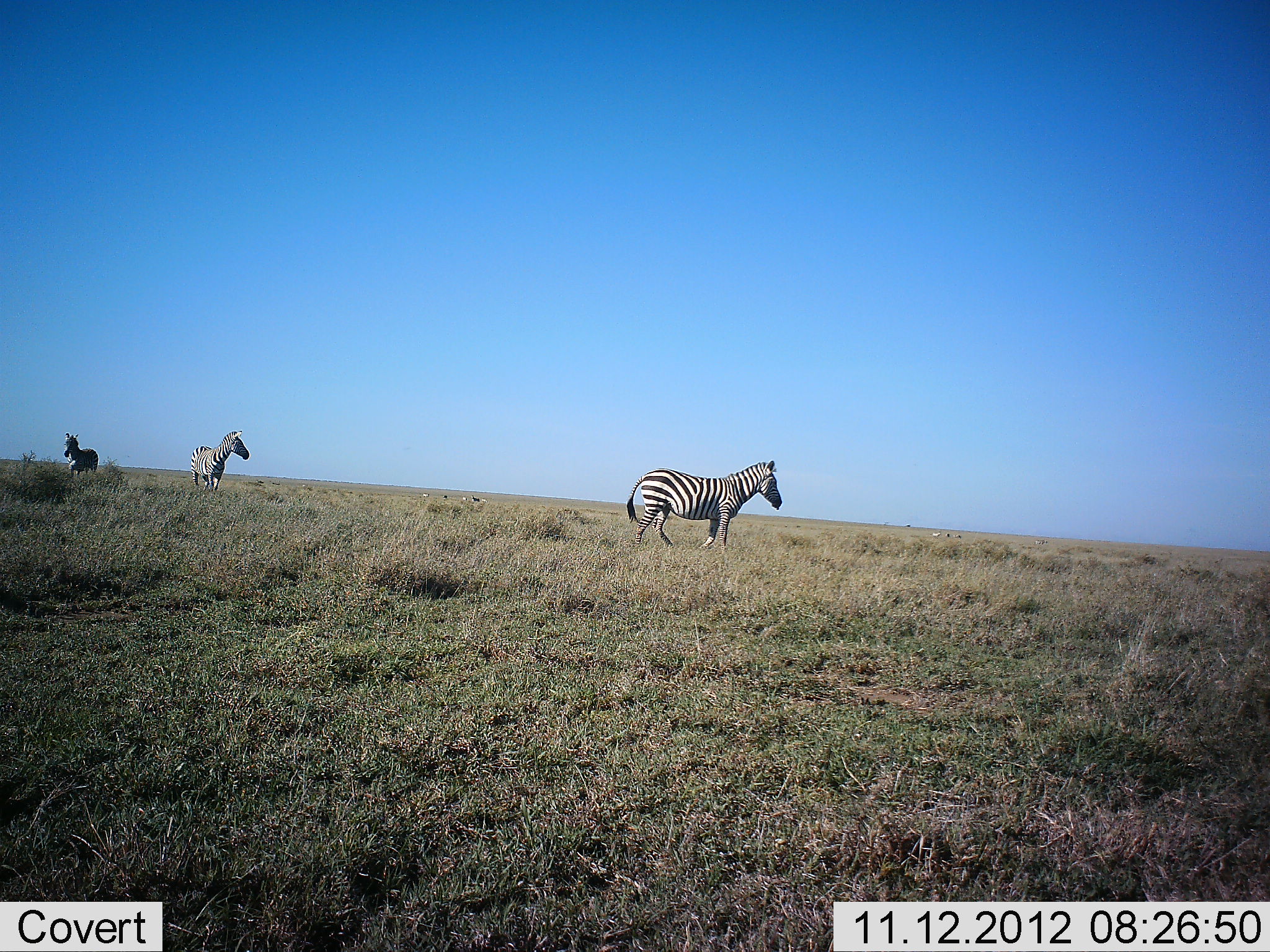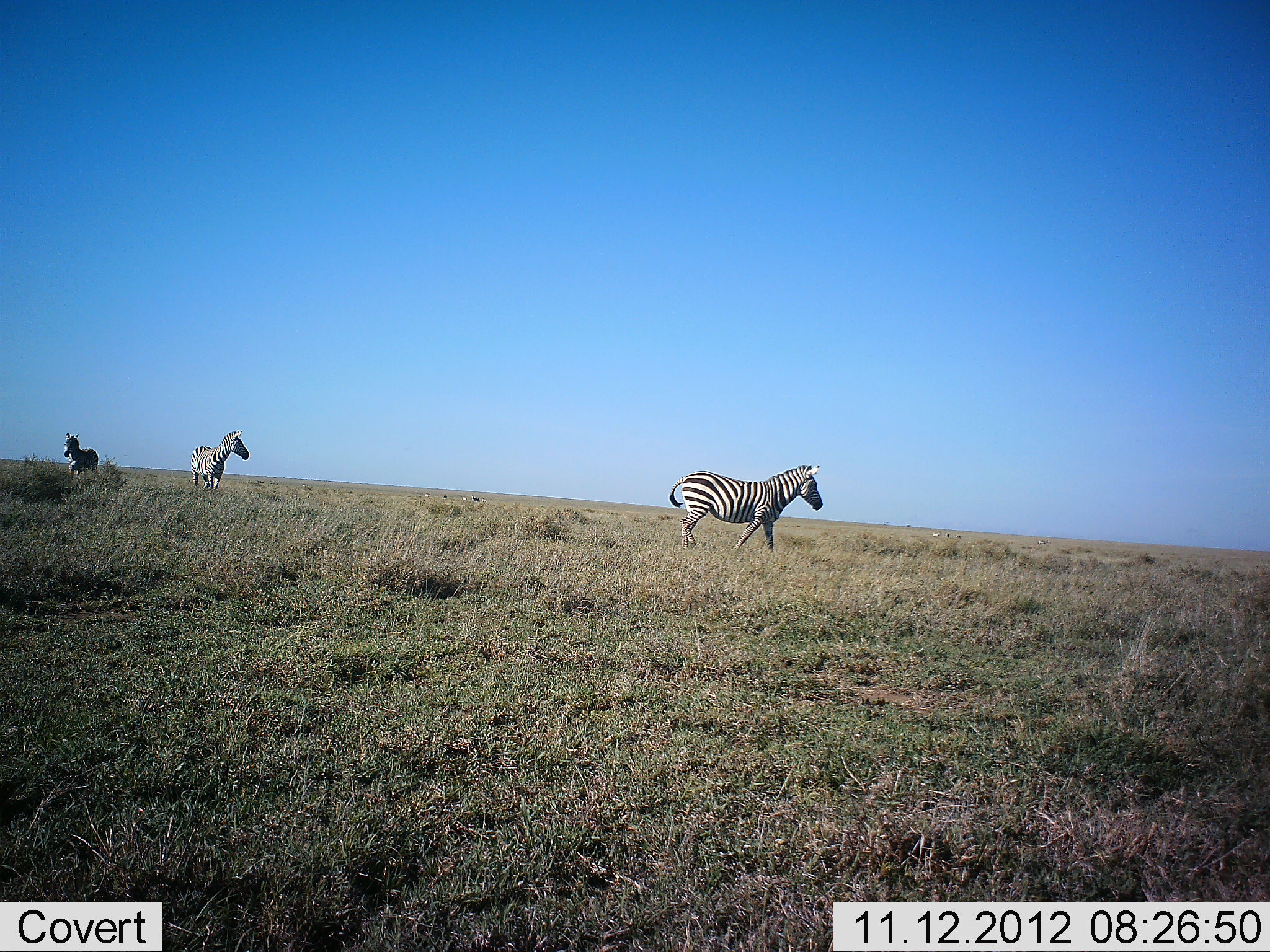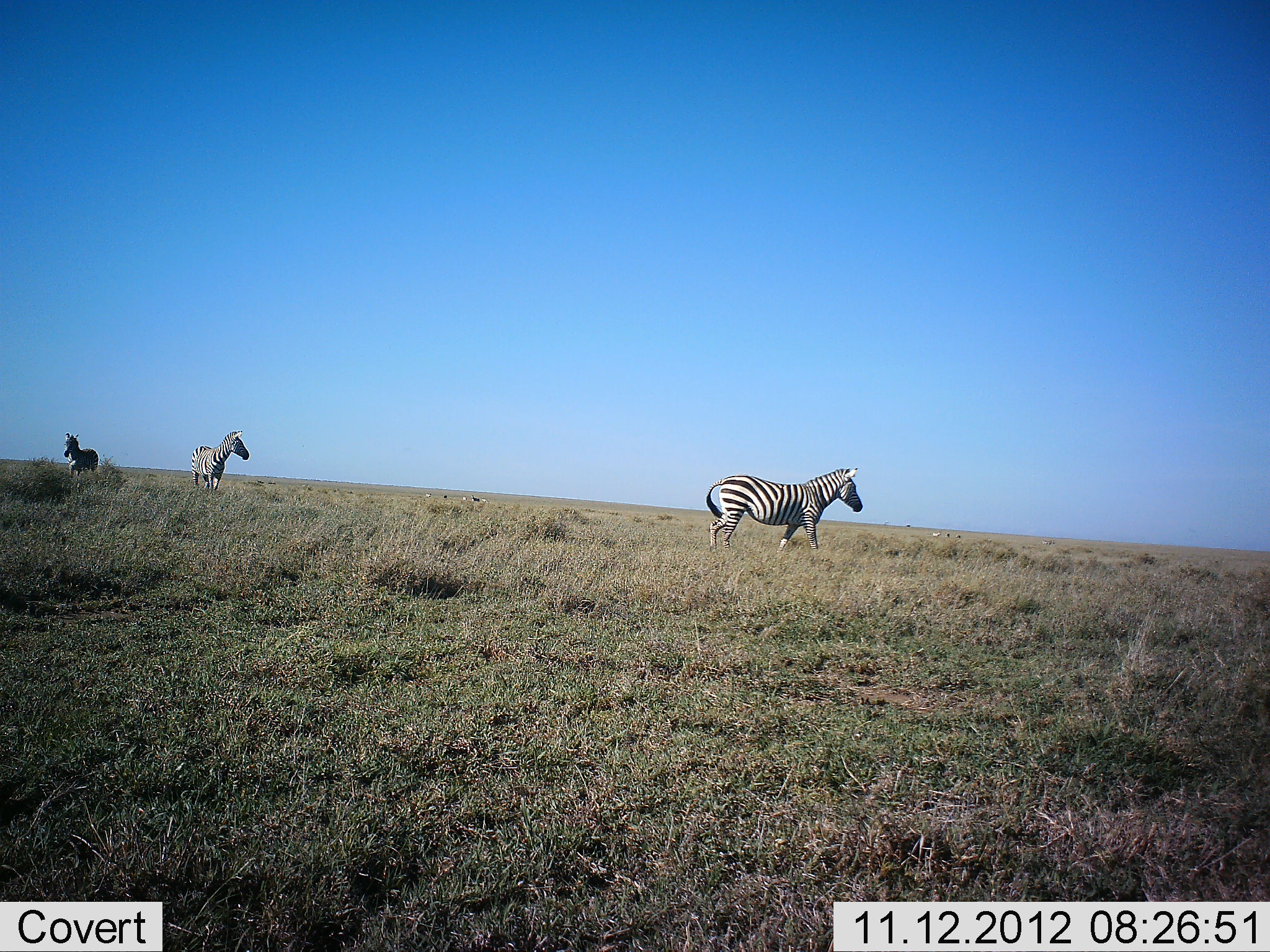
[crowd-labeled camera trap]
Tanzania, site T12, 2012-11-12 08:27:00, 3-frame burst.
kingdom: Animalia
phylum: Chordata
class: Mammalia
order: Perissodactyla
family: Equidae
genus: Equus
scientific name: Equus quagga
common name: plains zebra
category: zebra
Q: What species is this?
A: Zebra (plains zebra) (Equus quagga).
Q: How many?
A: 3.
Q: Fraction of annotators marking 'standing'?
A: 90%.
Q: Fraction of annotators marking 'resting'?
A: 0%.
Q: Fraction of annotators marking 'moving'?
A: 90%.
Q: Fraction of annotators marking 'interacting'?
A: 0%.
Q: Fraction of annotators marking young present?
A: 0%.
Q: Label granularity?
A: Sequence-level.